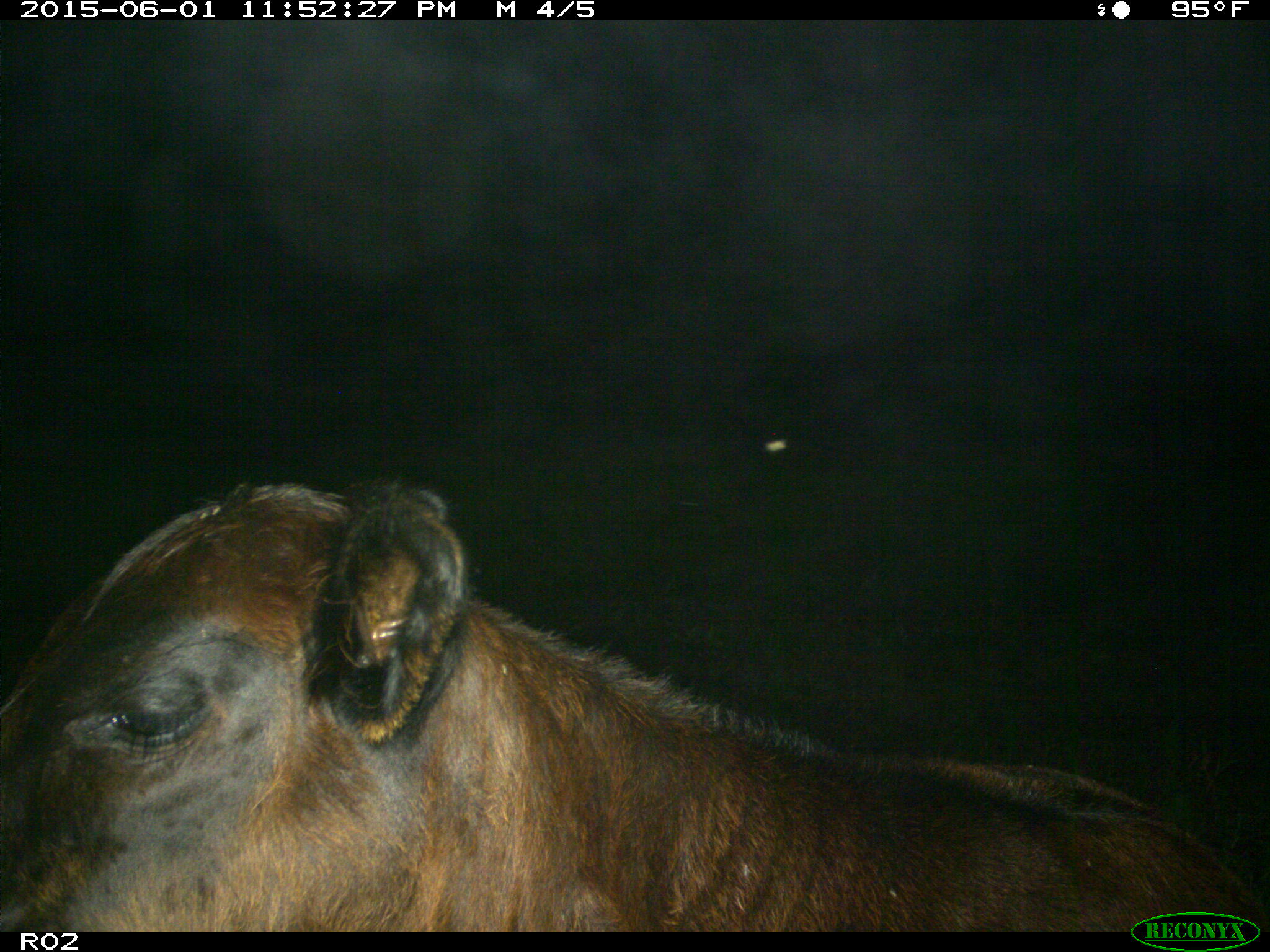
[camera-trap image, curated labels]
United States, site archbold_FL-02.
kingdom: Animalia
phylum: Chordata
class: Mammalia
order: Artiodactyla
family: Bovidae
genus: Bos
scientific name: Bos taurus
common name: domestic cow